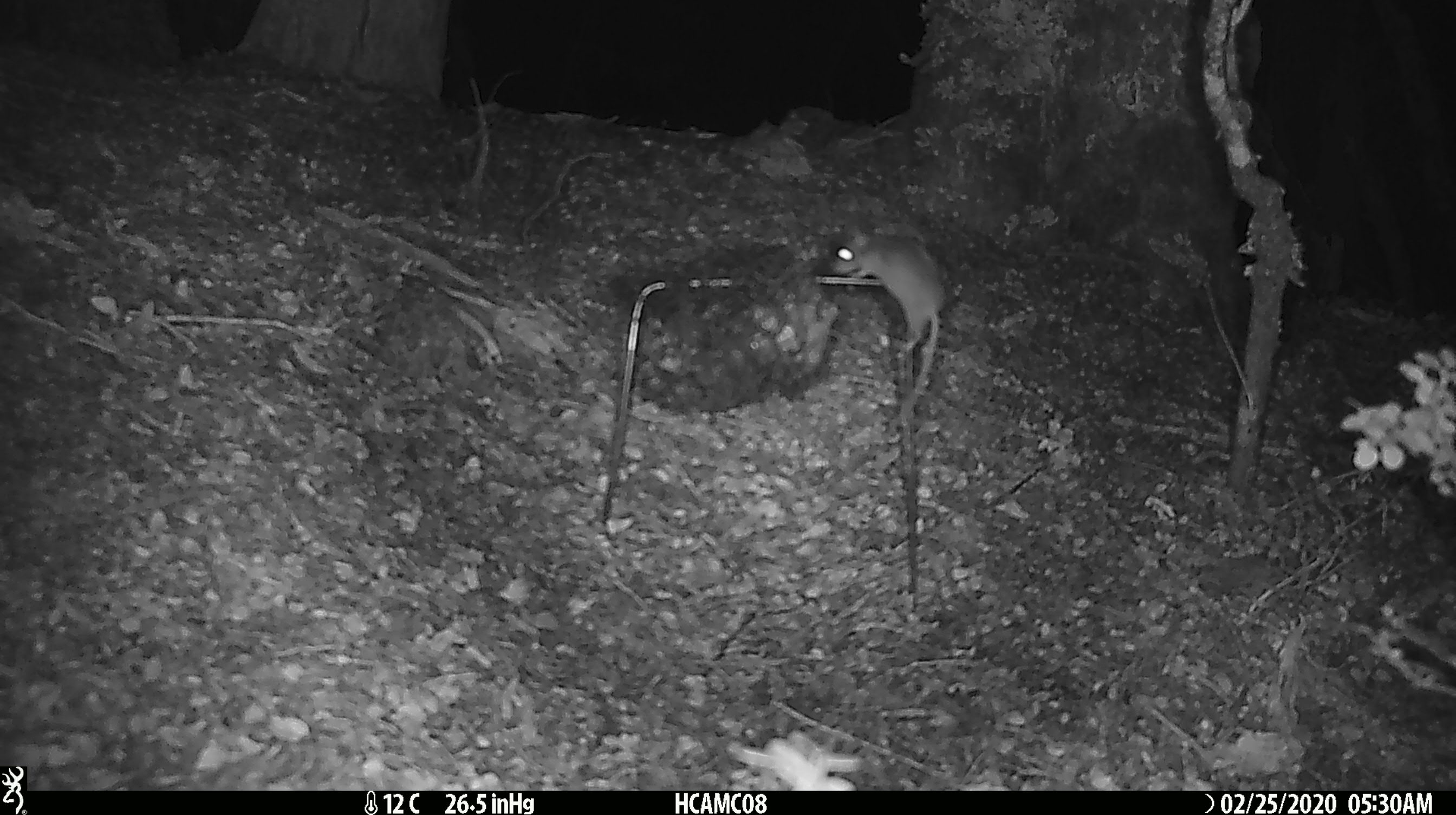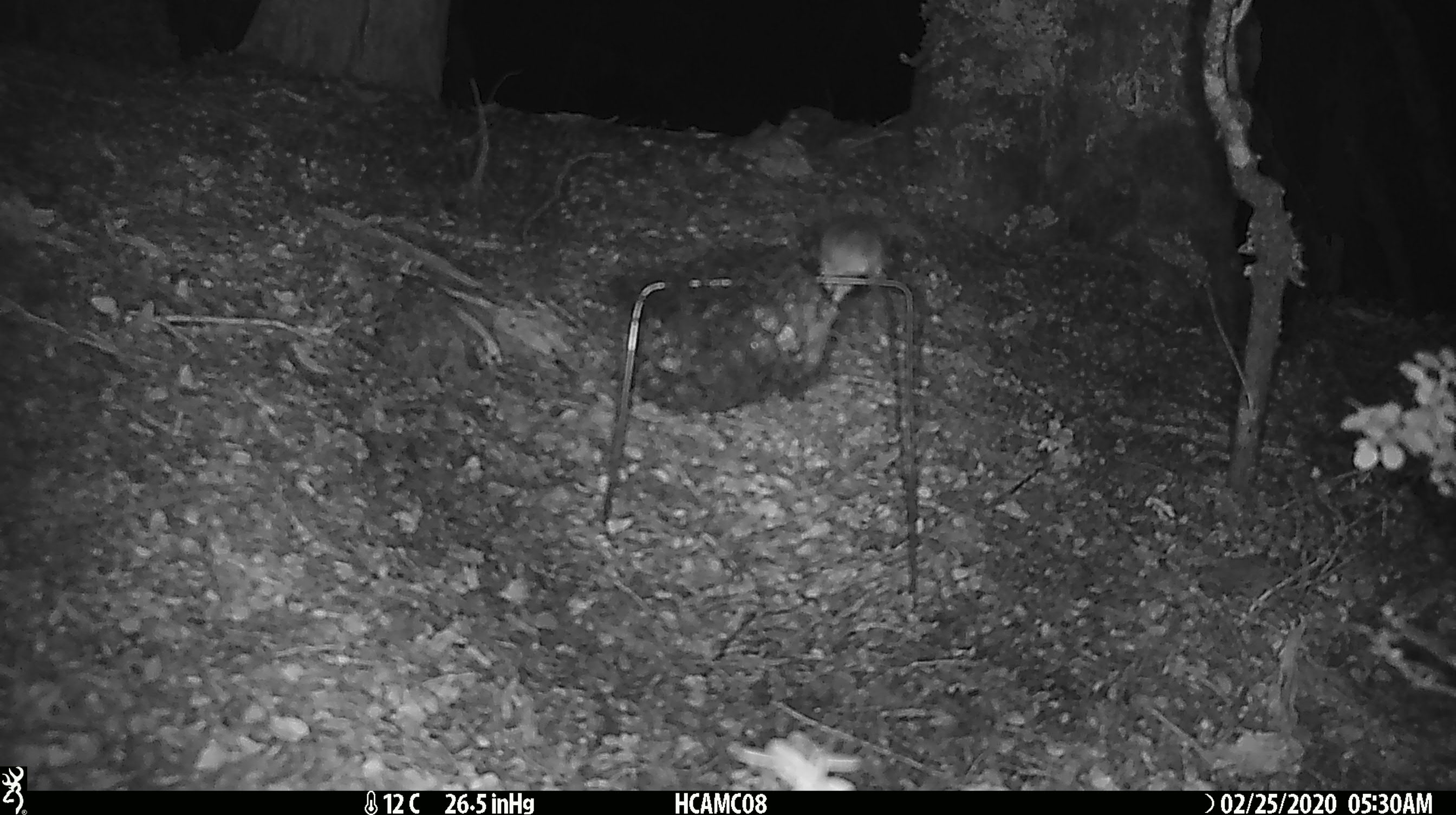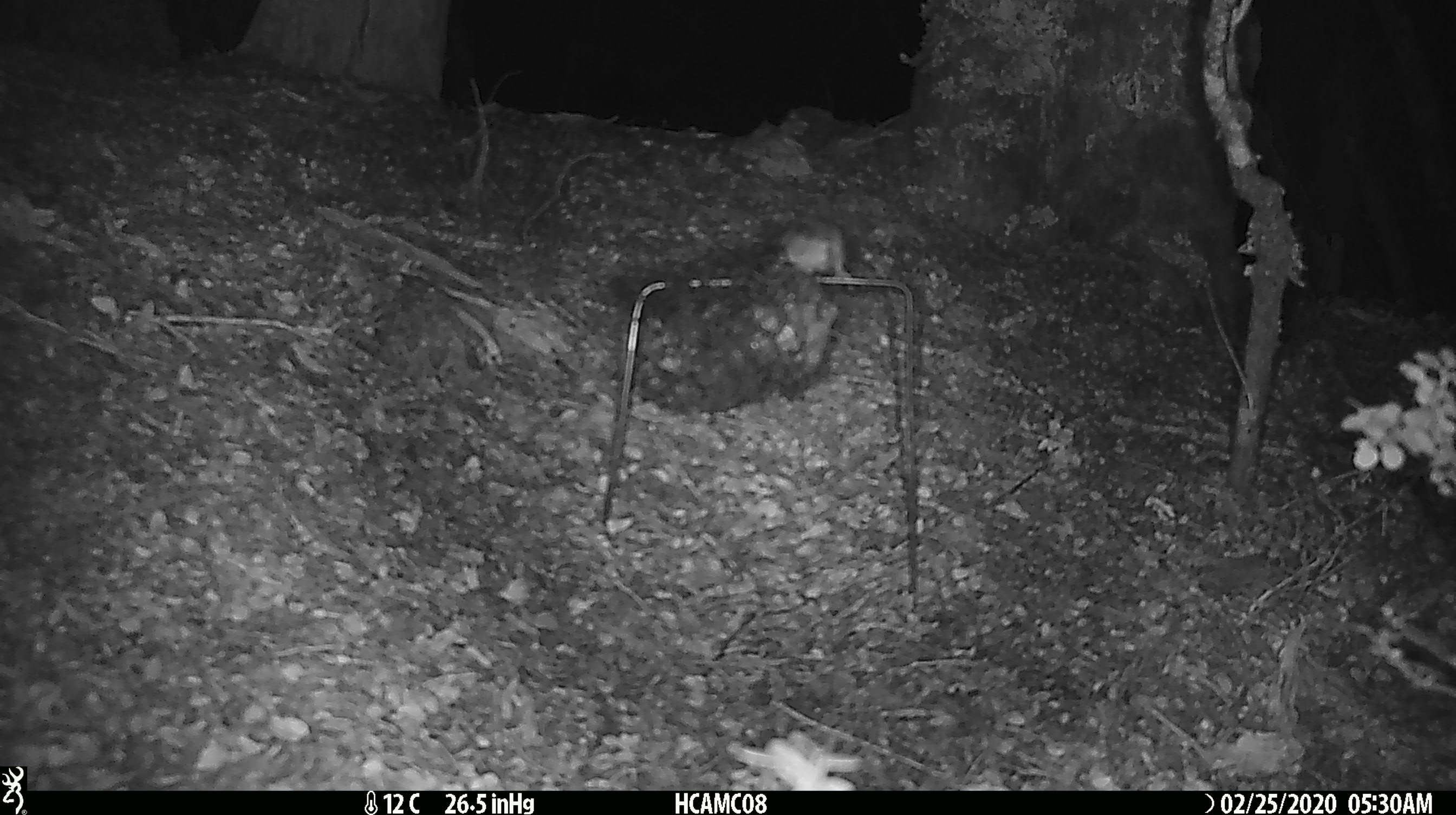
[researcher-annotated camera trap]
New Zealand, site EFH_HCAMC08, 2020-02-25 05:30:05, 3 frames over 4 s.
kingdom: Animalia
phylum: Chordata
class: Mammalia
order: Rodentia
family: Muridae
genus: Mus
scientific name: Mus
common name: mouse